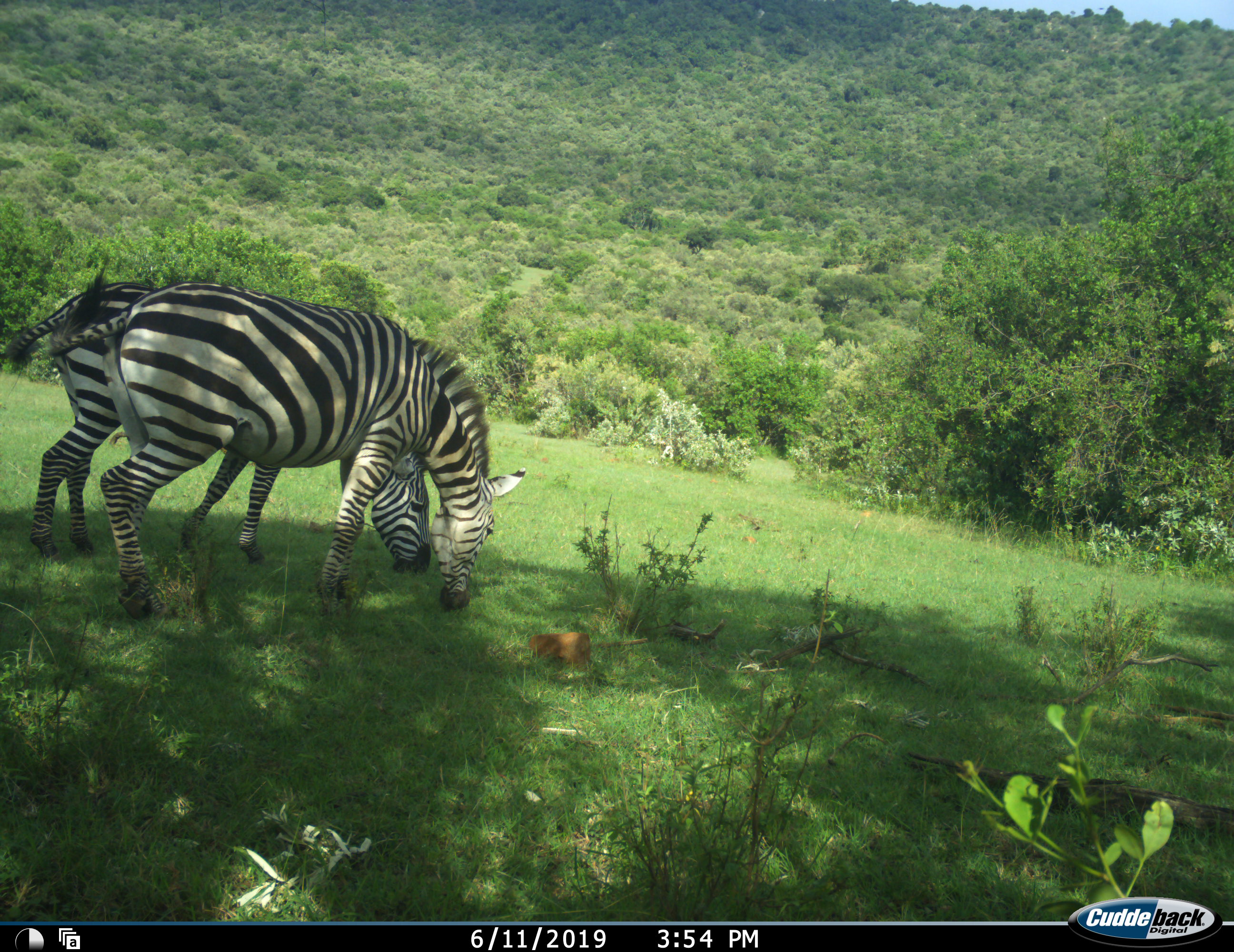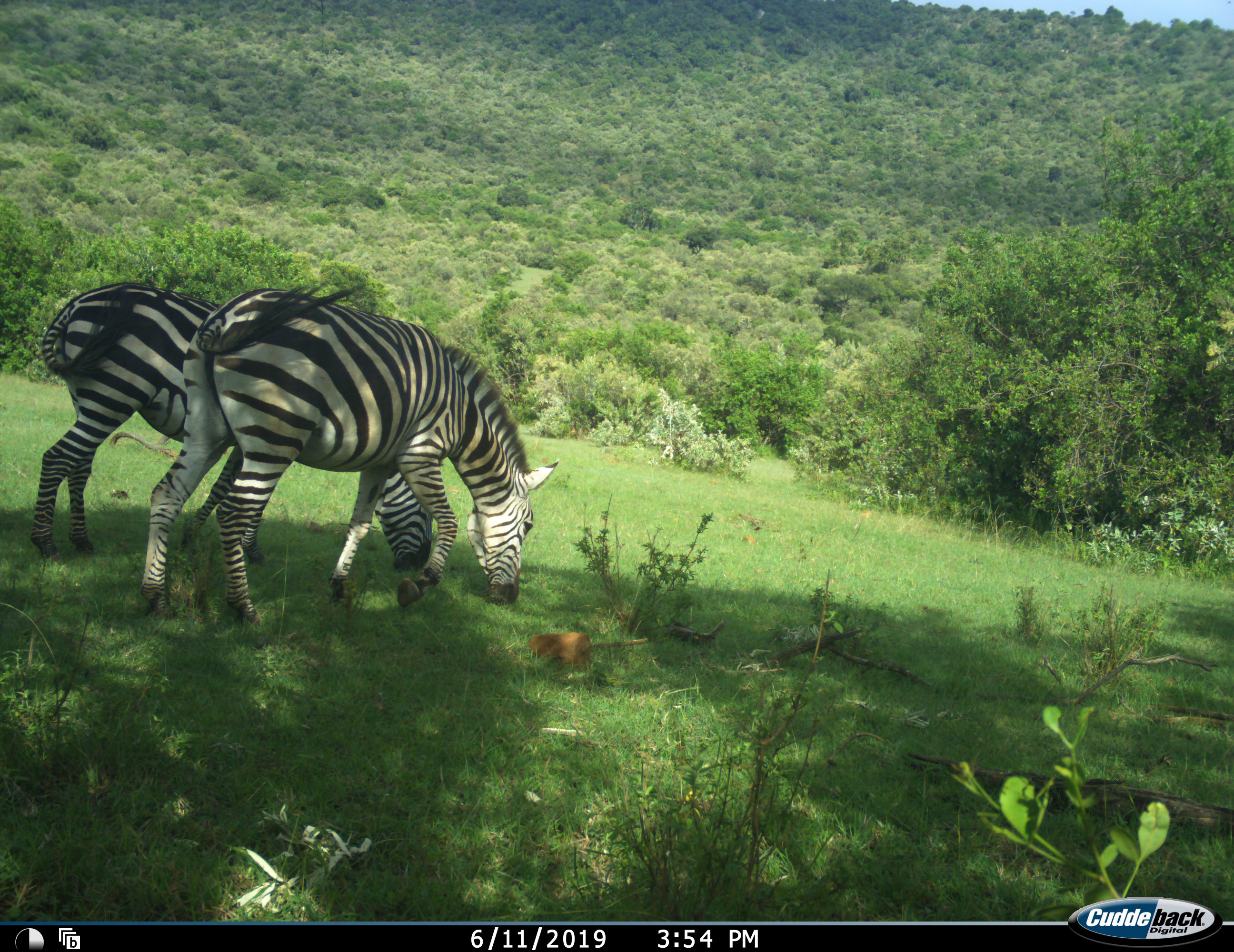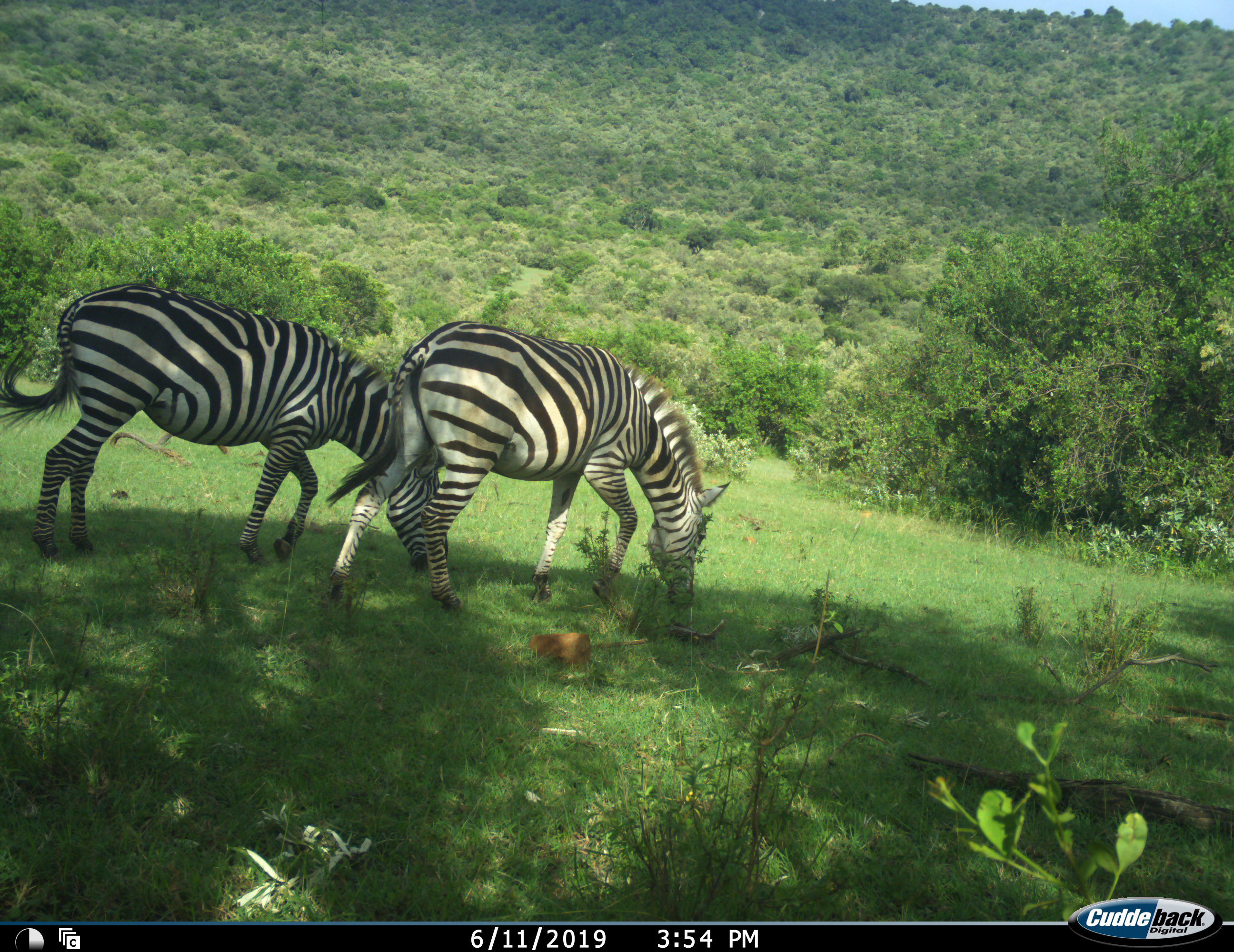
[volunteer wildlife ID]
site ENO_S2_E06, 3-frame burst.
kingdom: Animalia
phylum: Chordata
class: Mammalia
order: Perissodactyla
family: Equidae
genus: Equus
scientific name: Equus quagga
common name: plains zebra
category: zebraplains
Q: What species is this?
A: Zebraplains (plains zebra) (Equus quagga).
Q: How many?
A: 2.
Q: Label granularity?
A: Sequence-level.